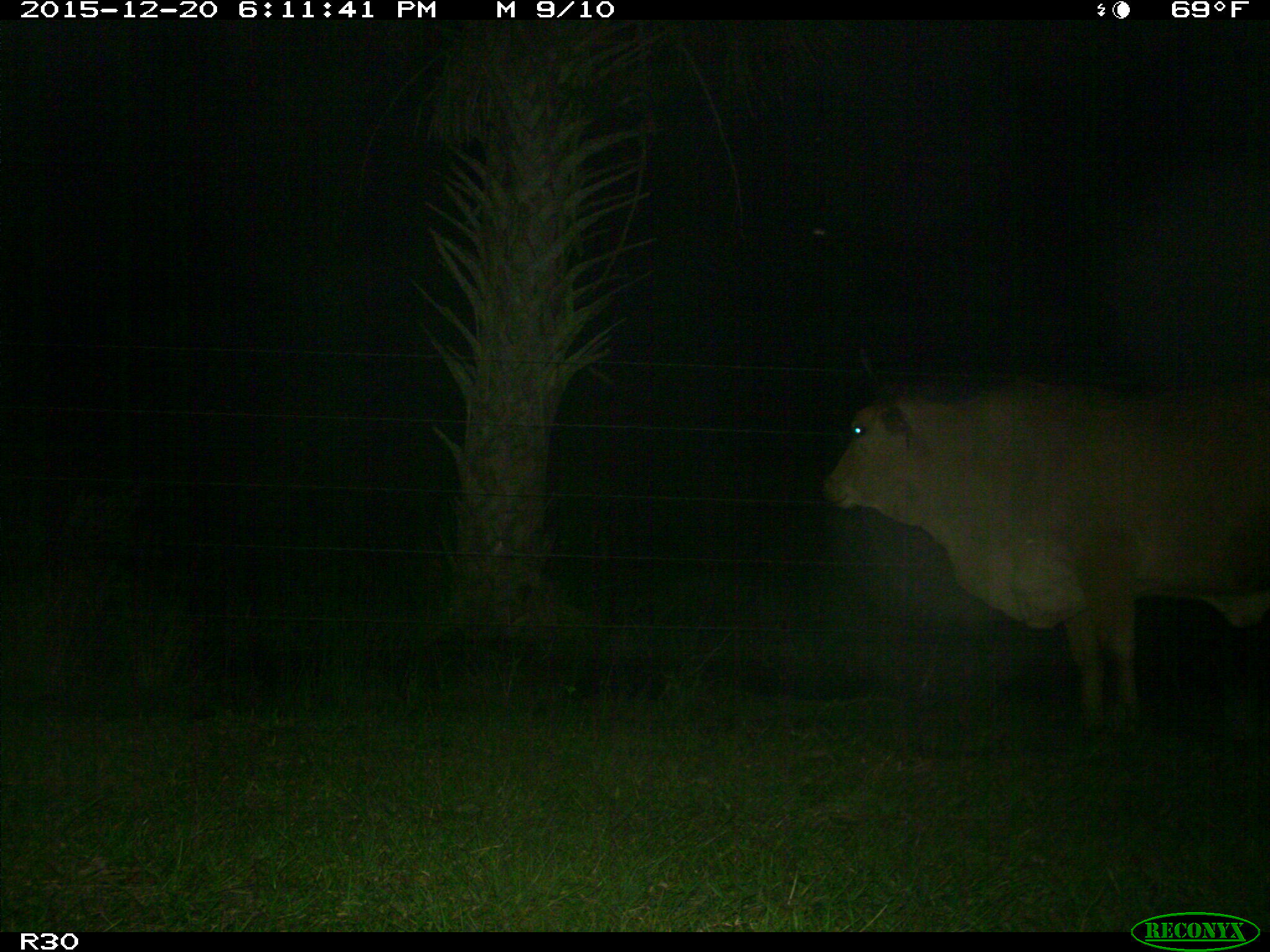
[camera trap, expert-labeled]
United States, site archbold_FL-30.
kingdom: Animalia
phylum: Chordata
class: Mammalia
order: Artiodactyla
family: Bovidae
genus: Bos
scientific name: Bos taurus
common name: domestic cow